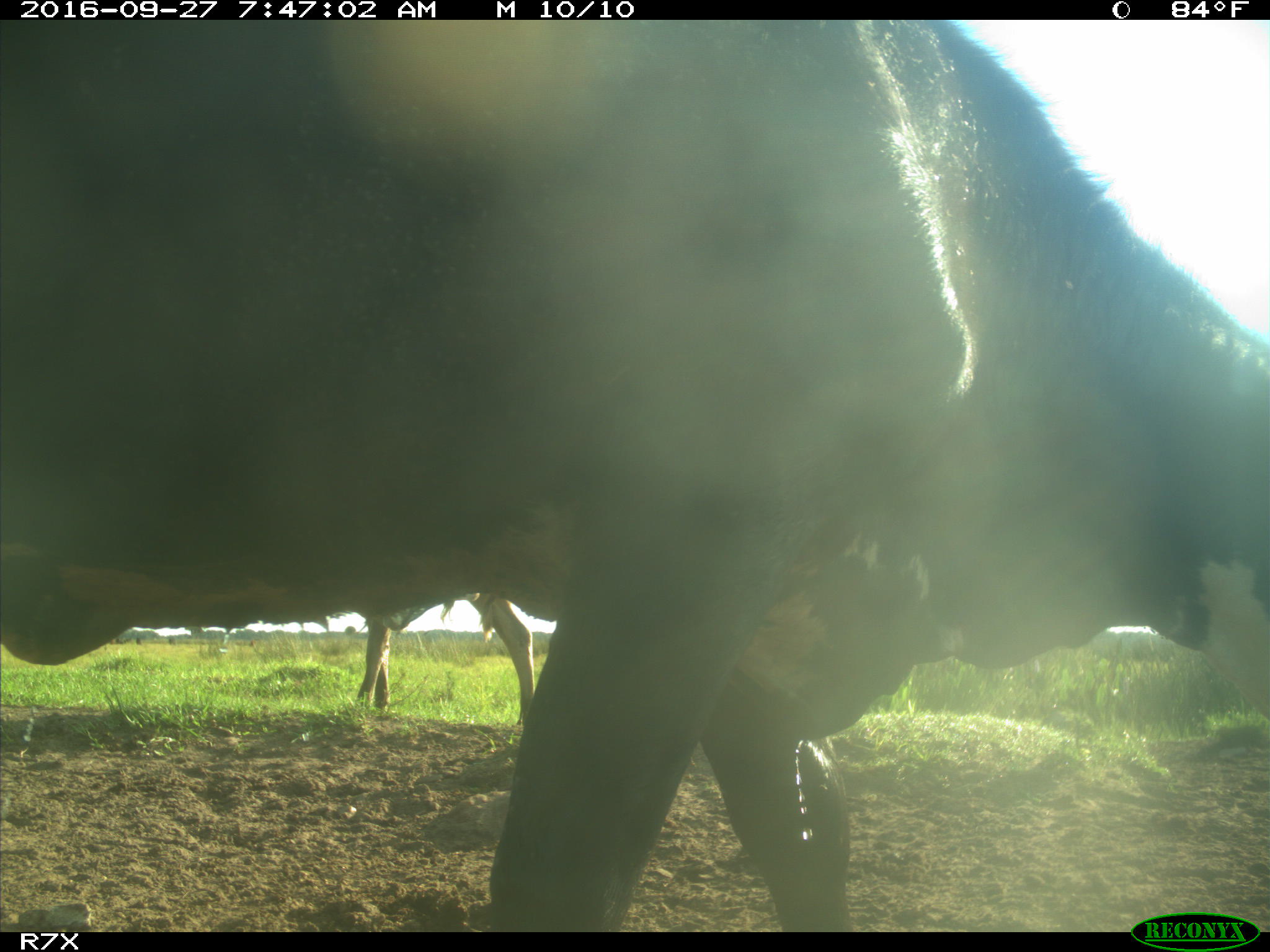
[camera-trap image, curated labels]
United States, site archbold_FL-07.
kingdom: Animalia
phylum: Chordata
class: Mammalia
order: Artiodactyla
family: Bovidae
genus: Bos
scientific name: Bos taurus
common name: domestic cow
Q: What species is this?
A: Bos taurus (domestic cow).